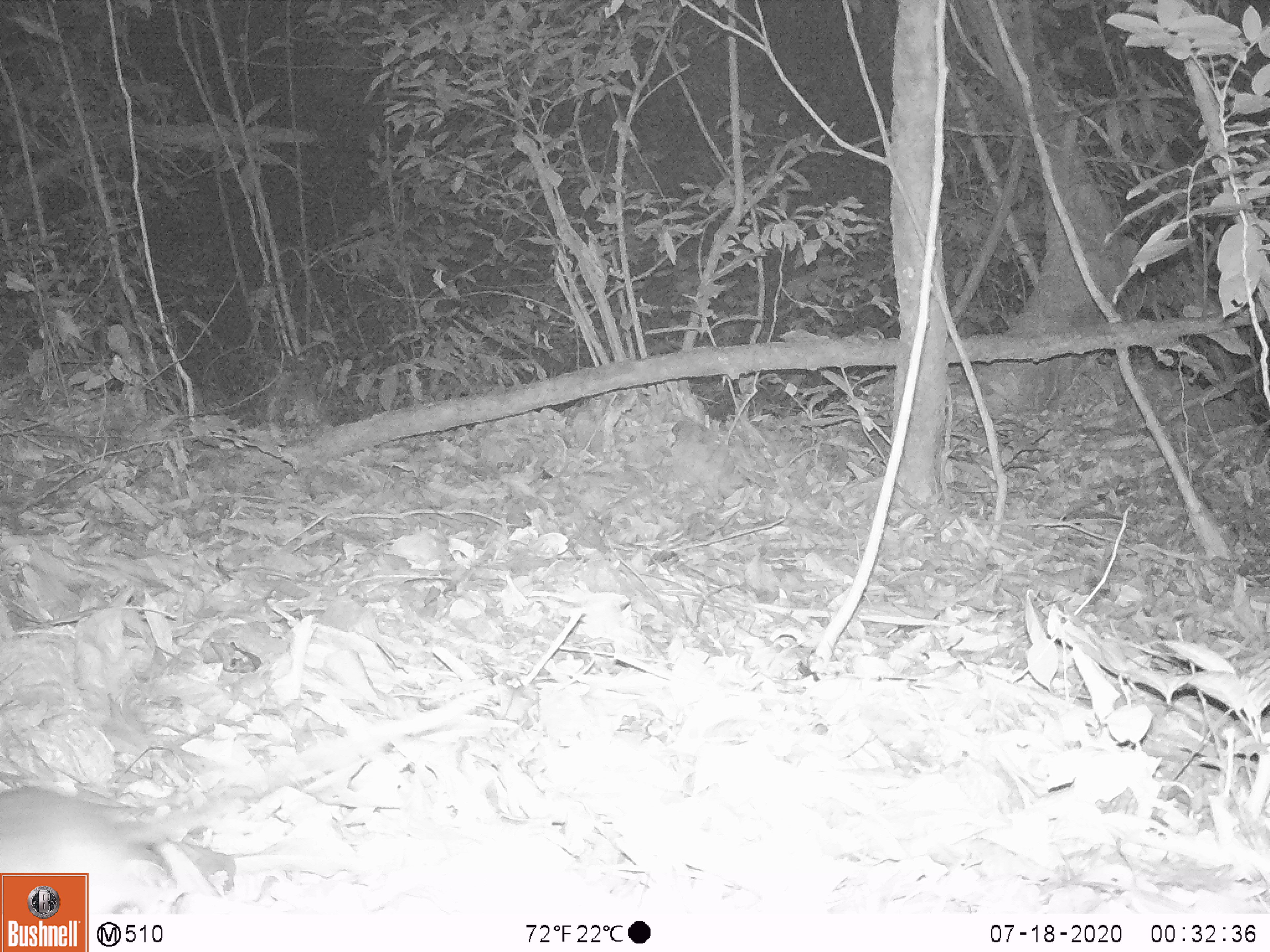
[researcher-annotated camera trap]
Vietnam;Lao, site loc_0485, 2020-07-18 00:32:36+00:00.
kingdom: Animalia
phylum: Chordata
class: Mammalia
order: Rodentia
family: Muridae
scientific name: Muridae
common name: old-world mice and rats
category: unidentified murid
Unidentified murid (old-world mice and rats) (Muridae). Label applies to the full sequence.